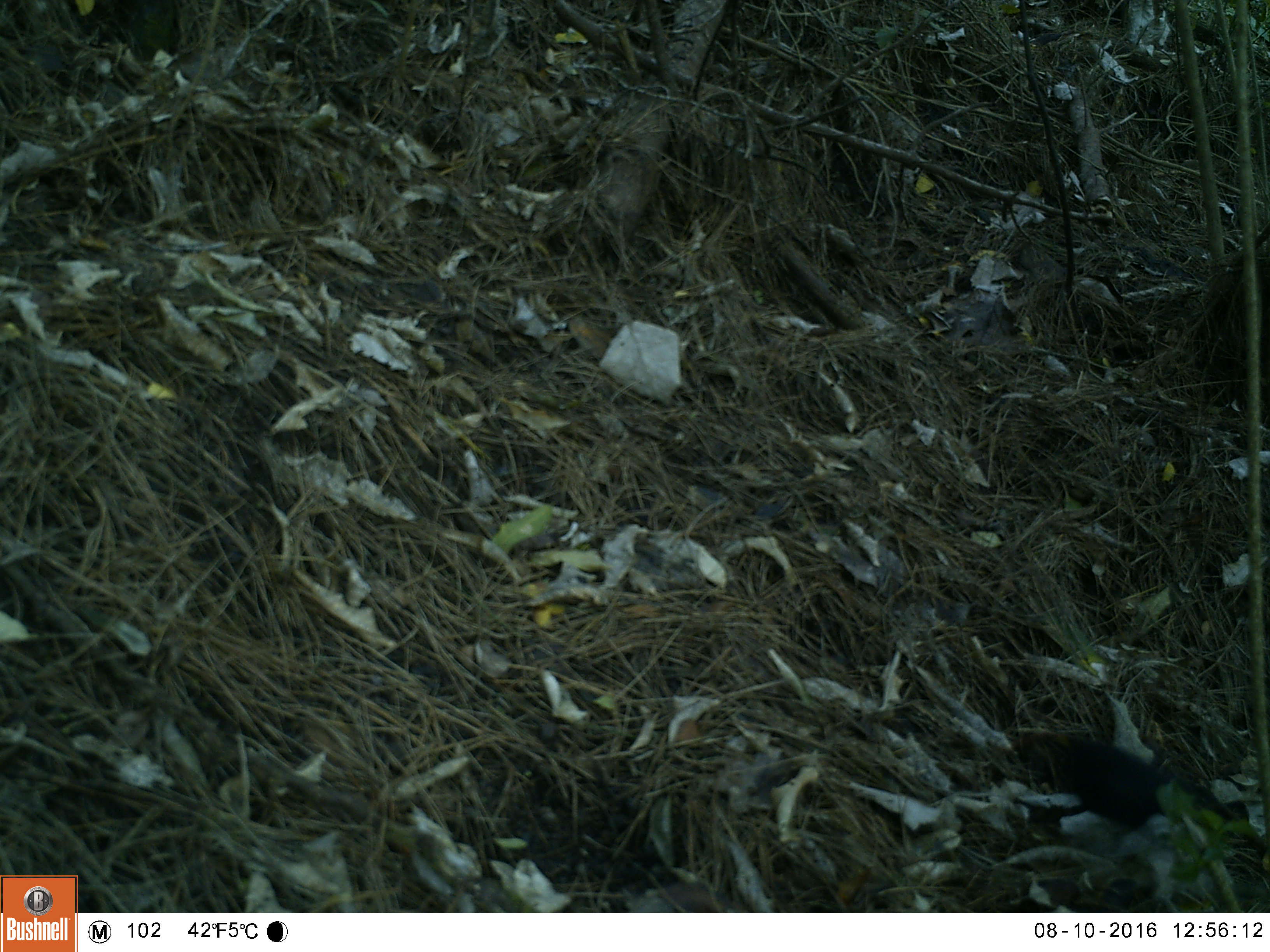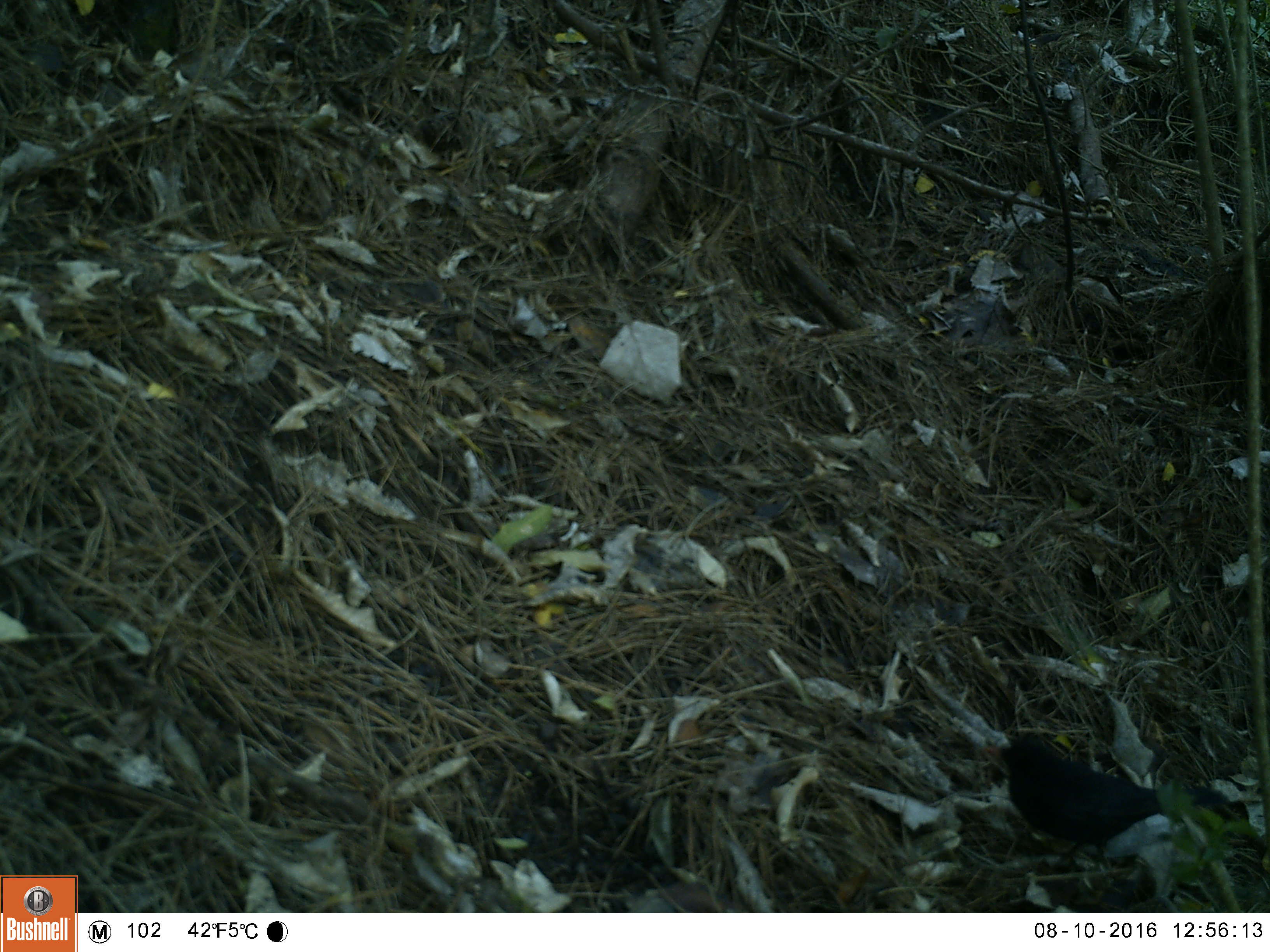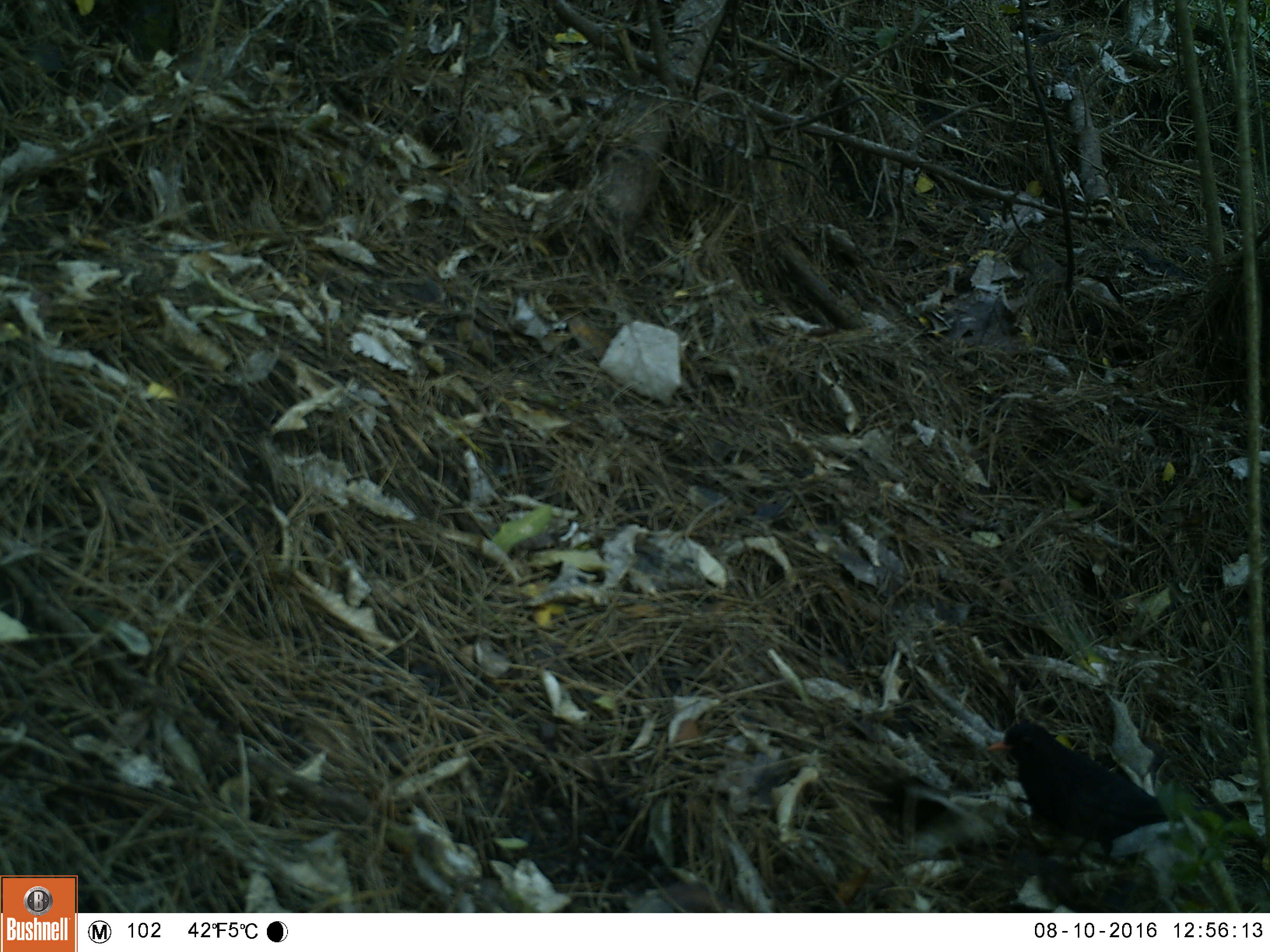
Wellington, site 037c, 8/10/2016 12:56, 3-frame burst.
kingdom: Animalia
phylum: Chordata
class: Aves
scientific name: Aves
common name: bird